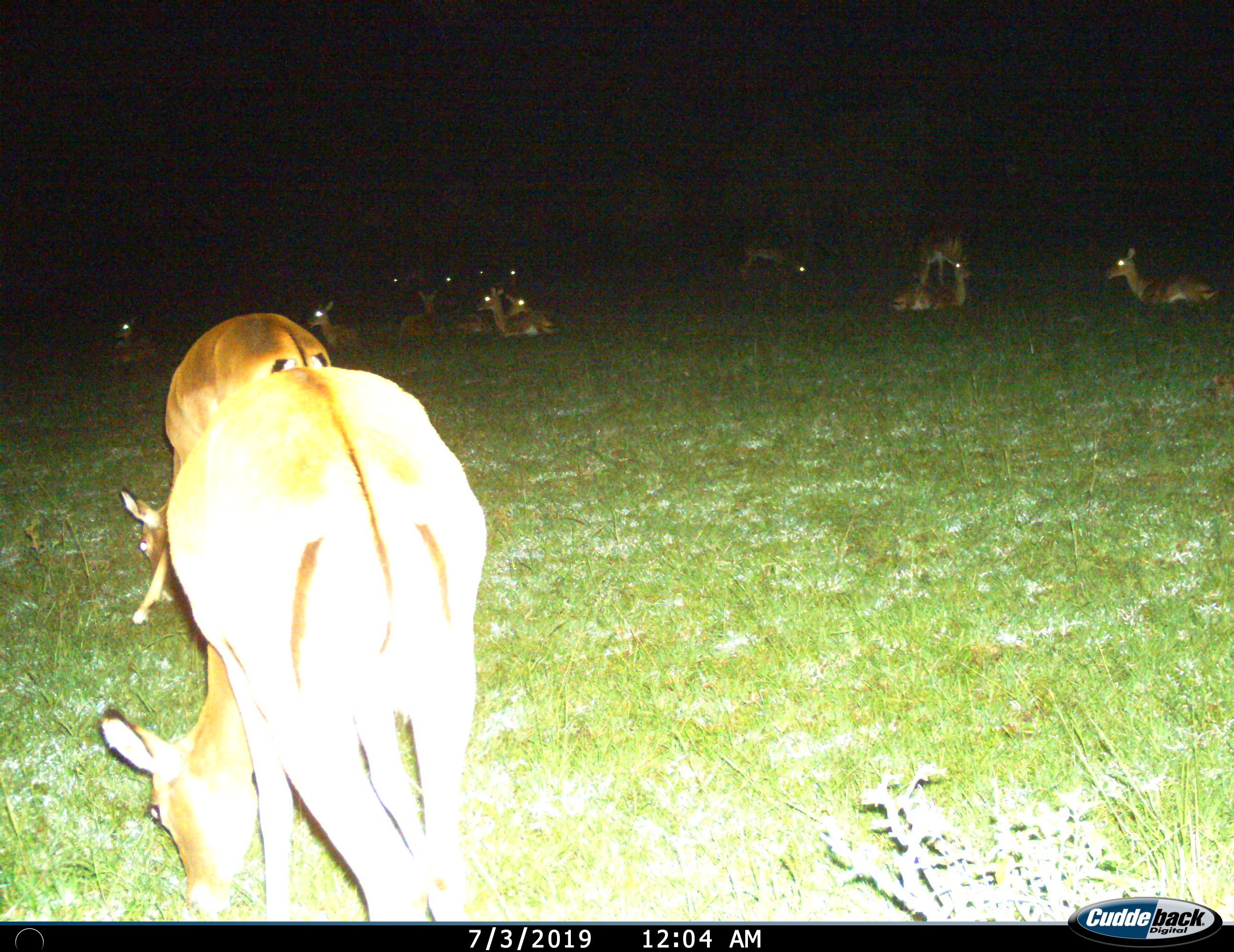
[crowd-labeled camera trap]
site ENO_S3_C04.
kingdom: Animalia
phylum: Chordata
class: Mammalia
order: Artiodactyla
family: Bovidae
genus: Aepyceros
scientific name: Aepyceros melampus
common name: impala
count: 11-50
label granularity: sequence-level